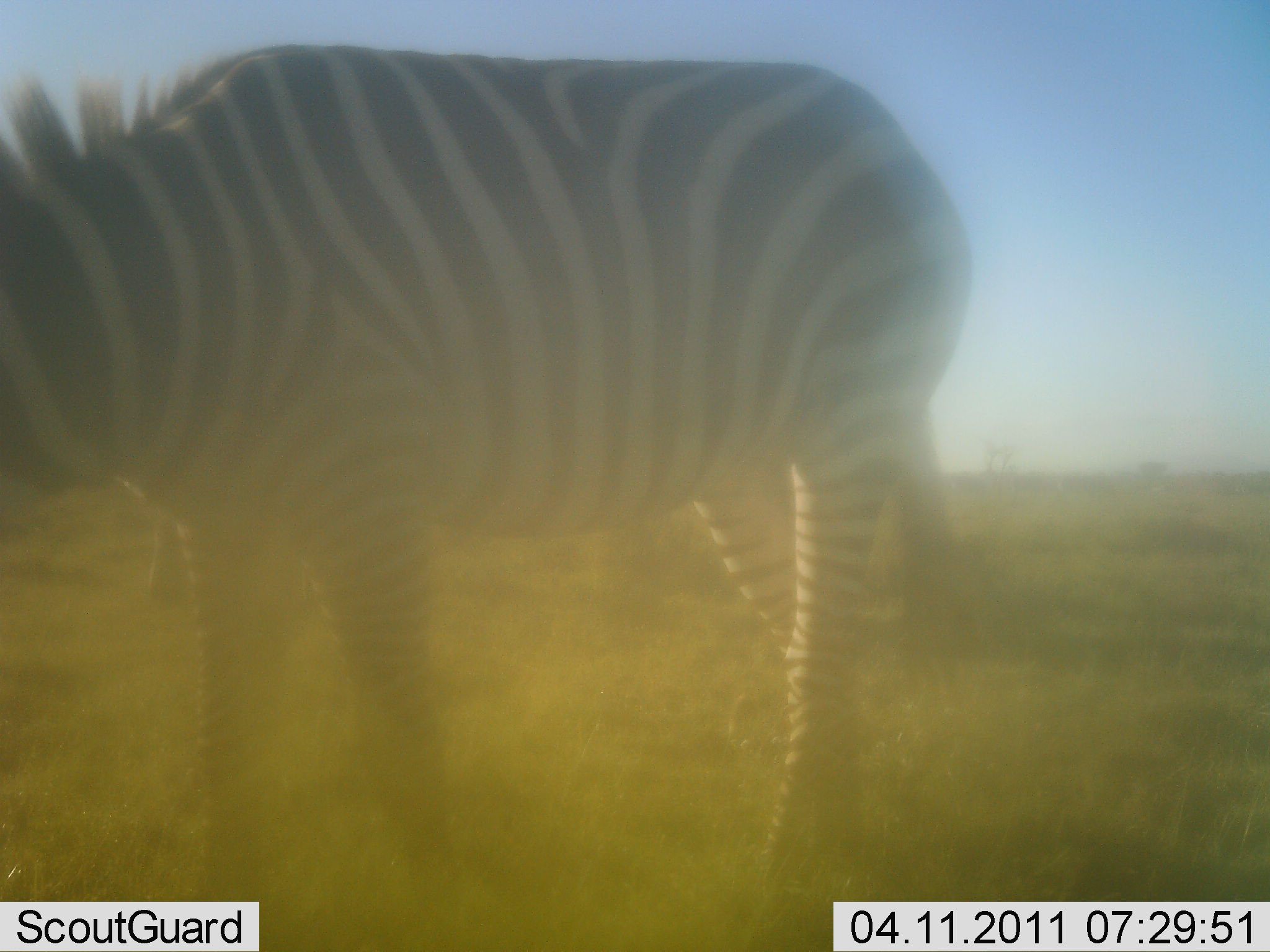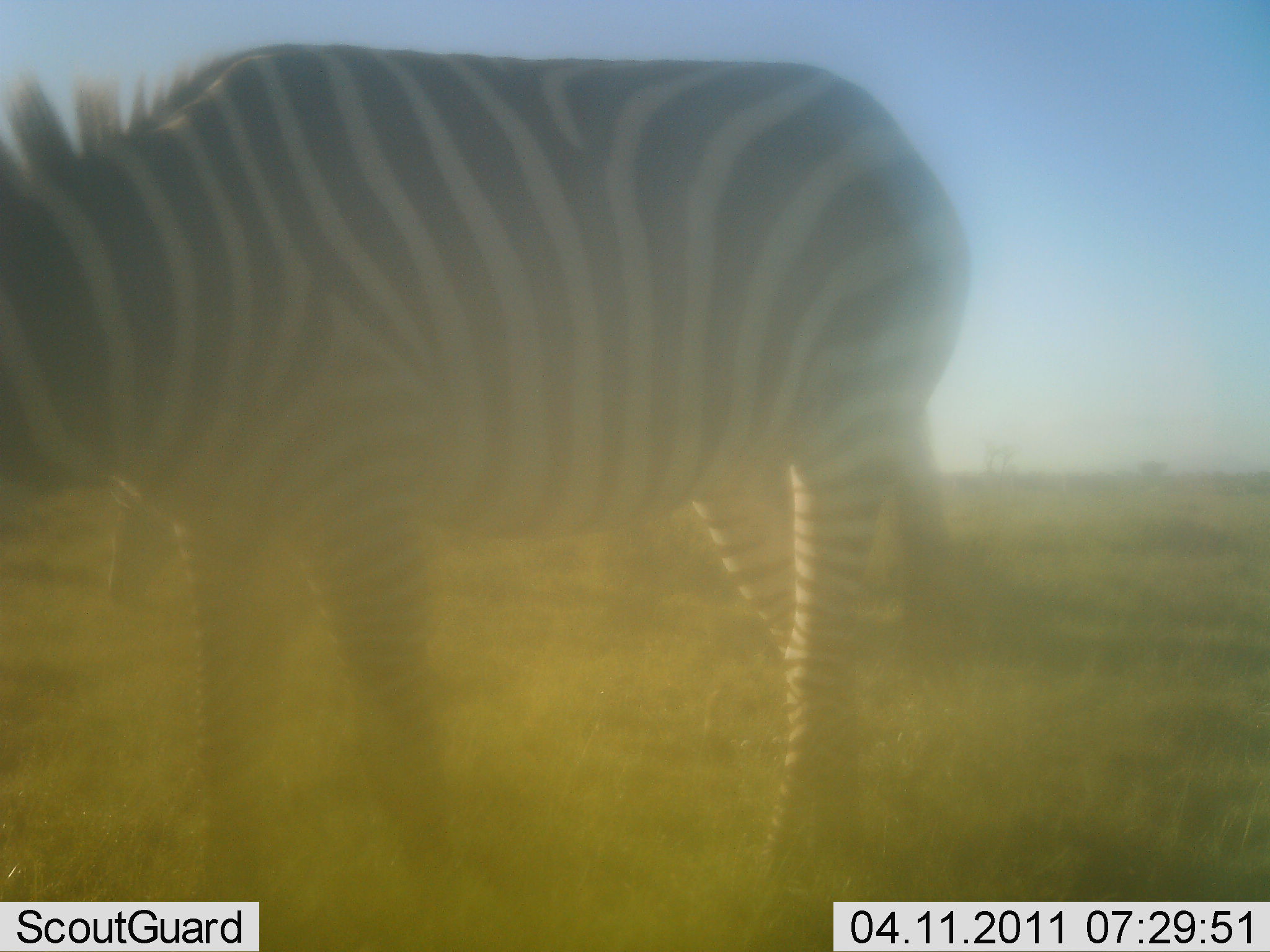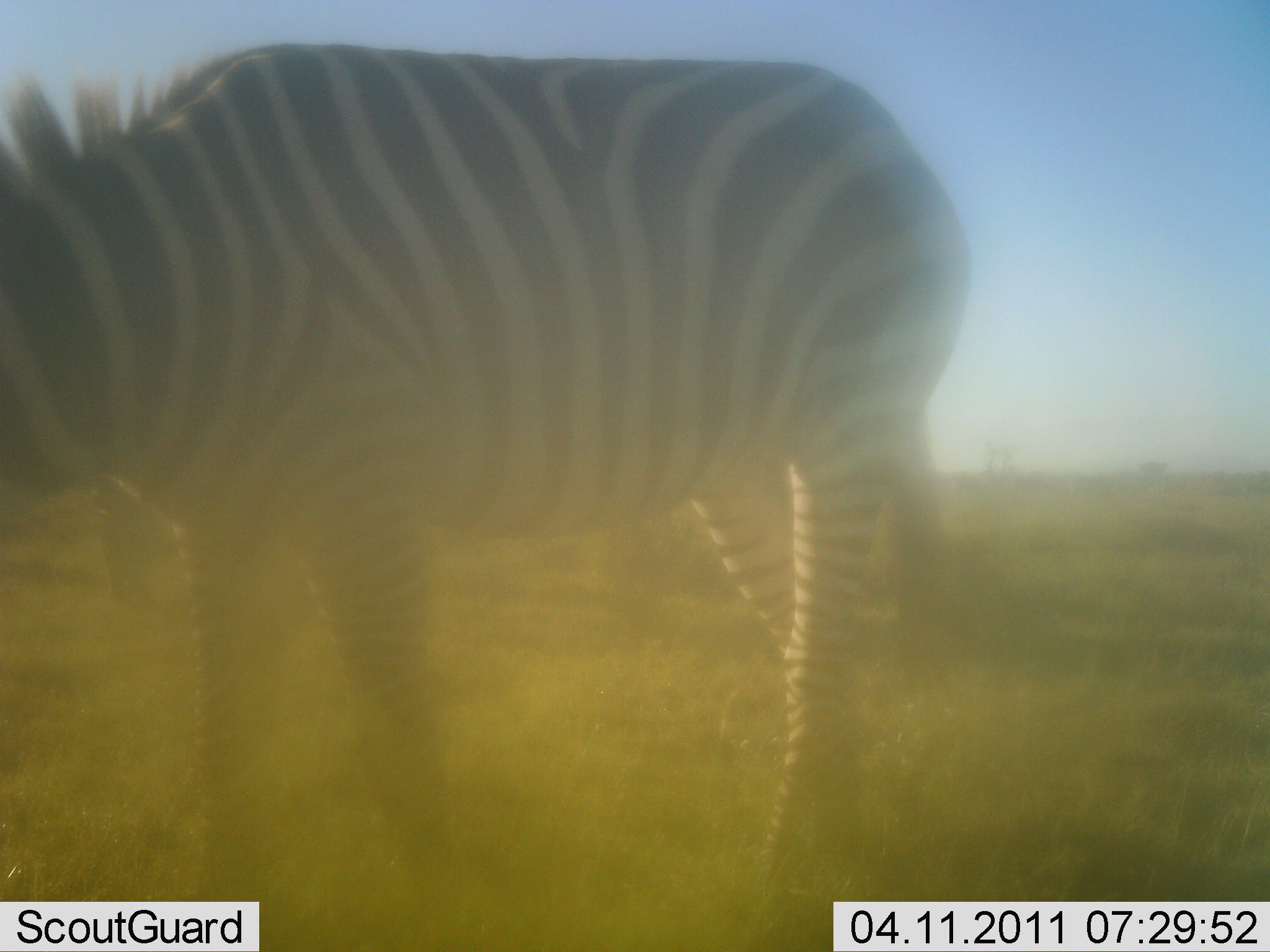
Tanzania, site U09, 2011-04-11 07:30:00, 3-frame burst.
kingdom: Animalia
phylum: Chordata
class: Mammalia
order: Perissodactyla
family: Equidae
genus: Equus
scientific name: Equus quagga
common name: plains zebra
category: zebra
Zebra (plains zebra) (Equus quagga), count 2. Behavior (volunteer vote fractions): standing 50%, resting 0%, moving 10%, interacting 0%. Young present (vote fraction): 0%. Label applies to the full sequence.